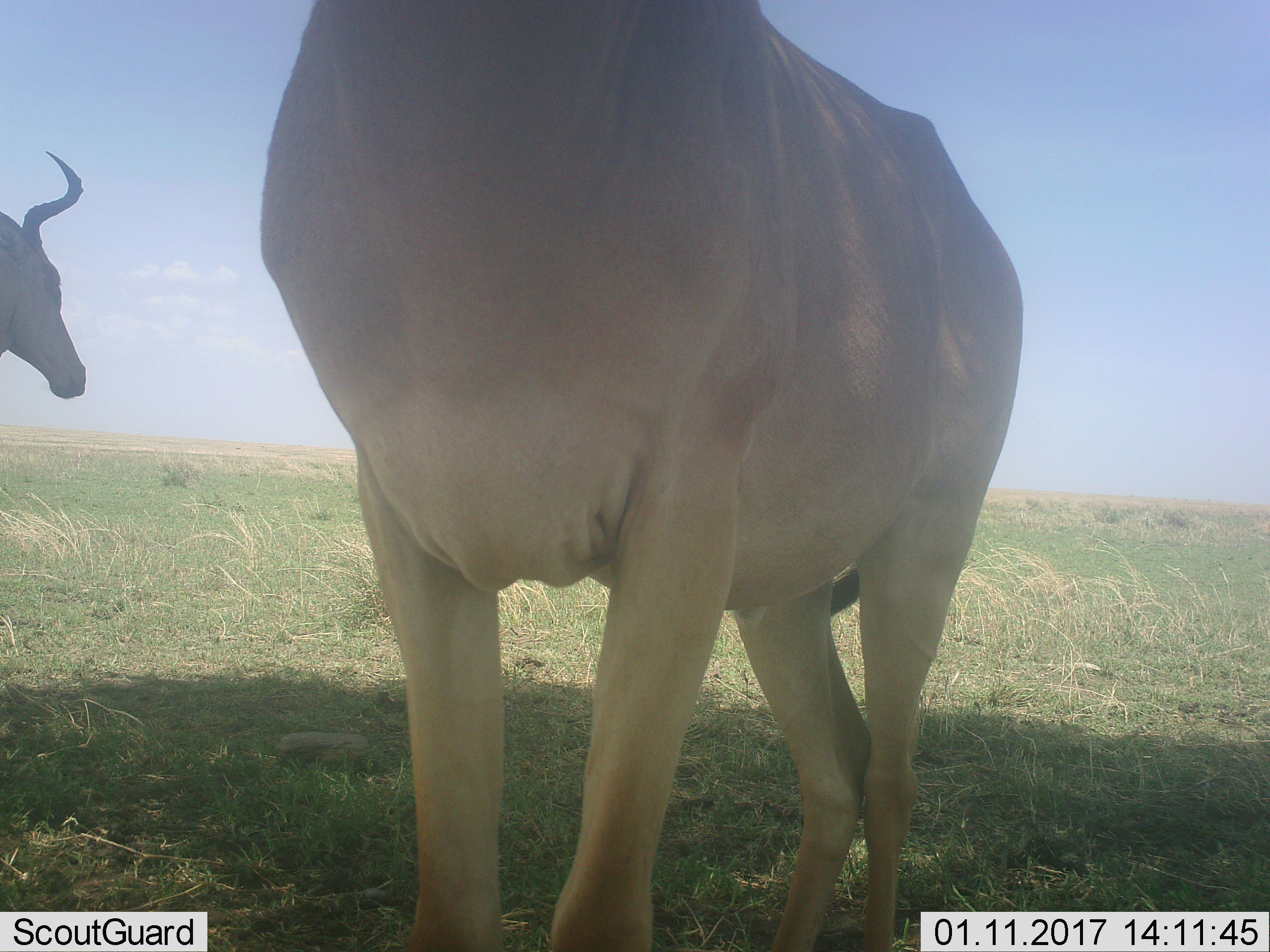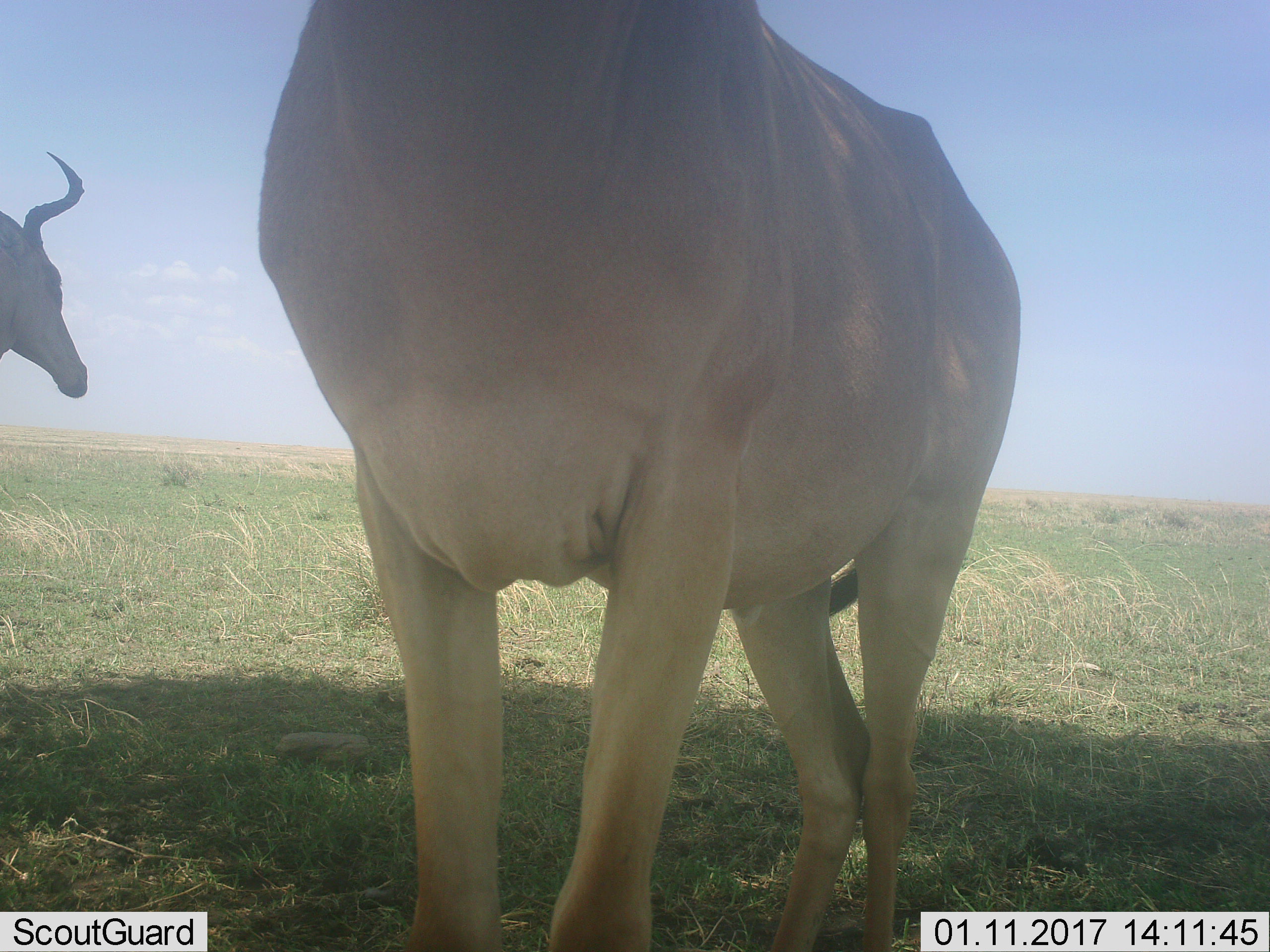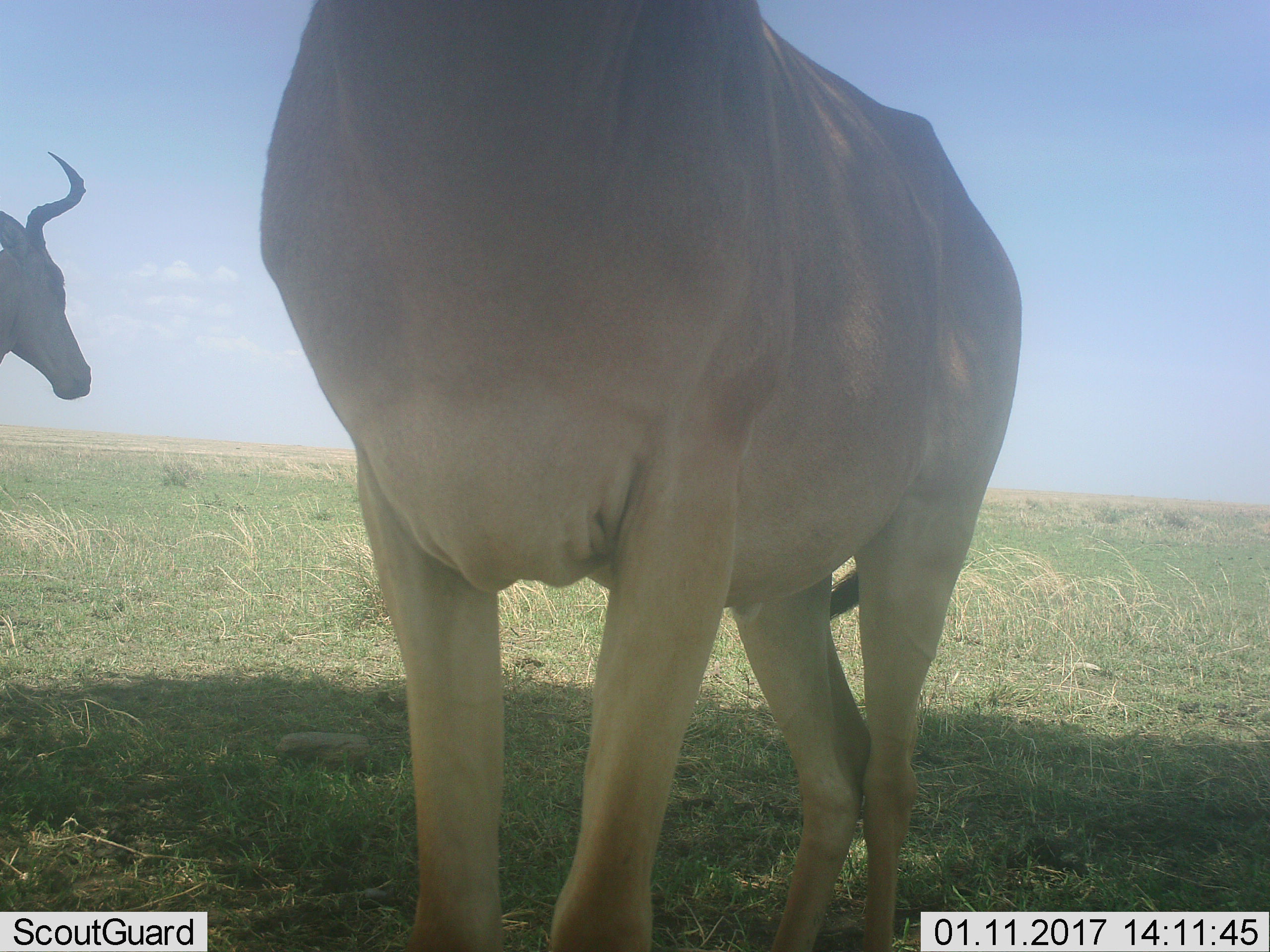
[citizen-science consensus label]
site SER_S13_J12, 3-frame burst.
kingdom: Animalia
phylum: Chordata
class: Mammalia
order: Artiodactyla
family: Bovidae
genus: Alcelaphus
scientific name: Alcelaphus buselaphus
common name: hartebeest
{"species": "hartebeest (Alcelaphus buselaphus)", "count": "2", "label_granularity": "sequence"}